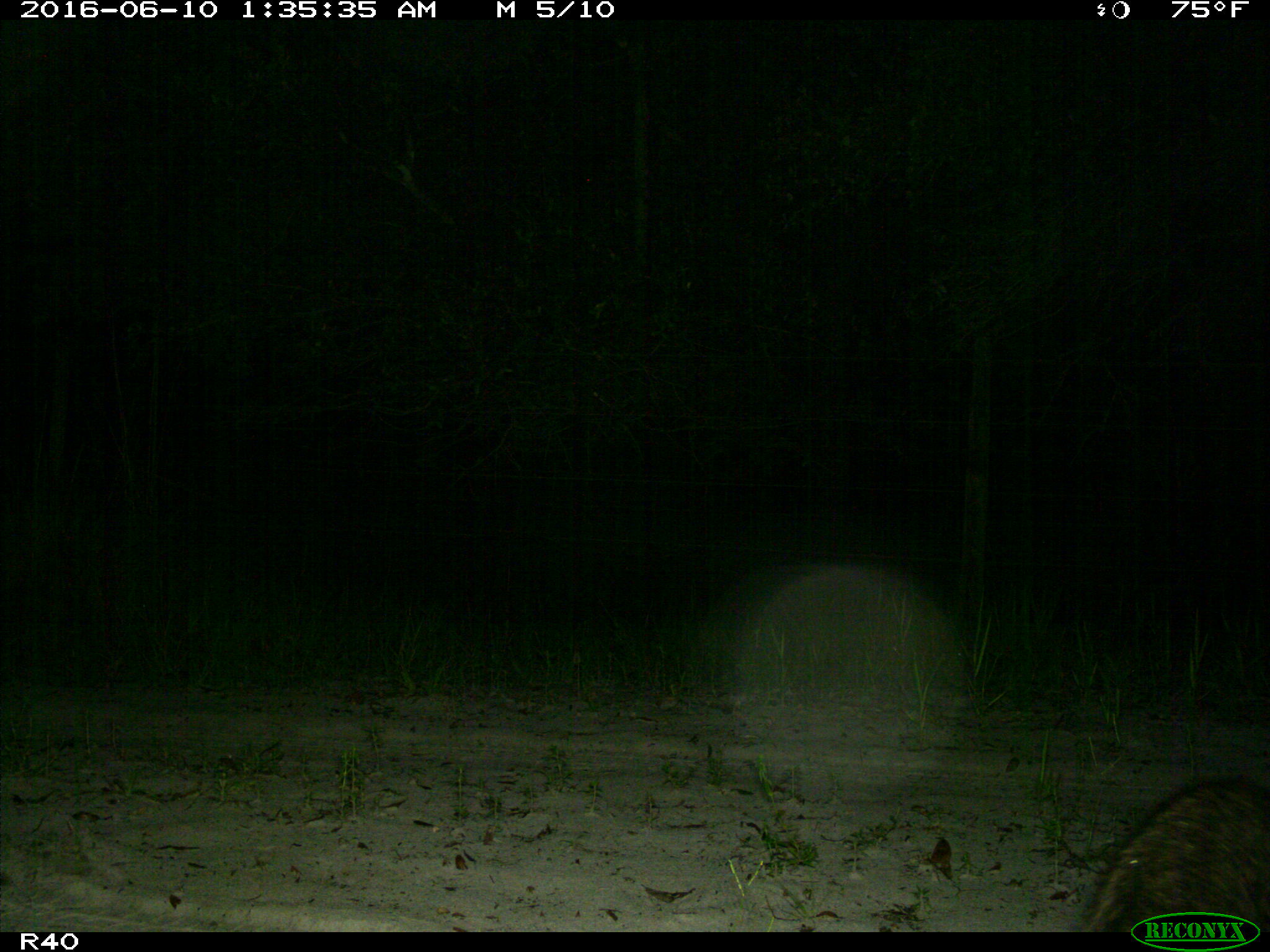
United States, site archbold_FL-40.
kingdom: Animalia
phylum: Chordata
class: Mammalia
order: Carnivora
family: Procyonidae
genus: Procyon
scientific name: Procyon lotor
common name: common raccoon